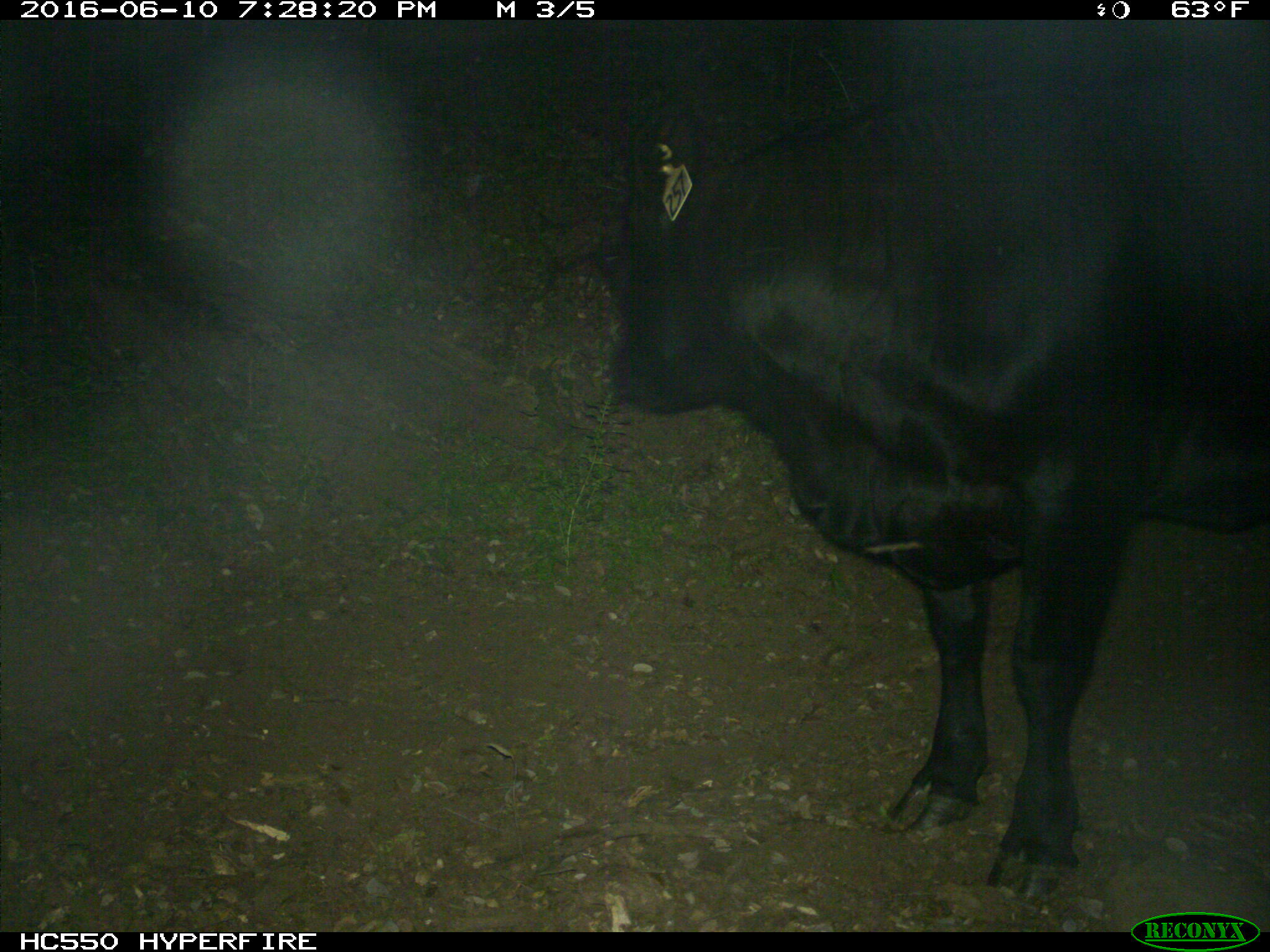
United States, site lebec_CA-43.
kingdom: Animalia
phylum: Chordata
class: Mammalia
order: Artiodactyla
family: Bovidae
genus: Bos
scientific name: Bos taurus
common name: domestic cow